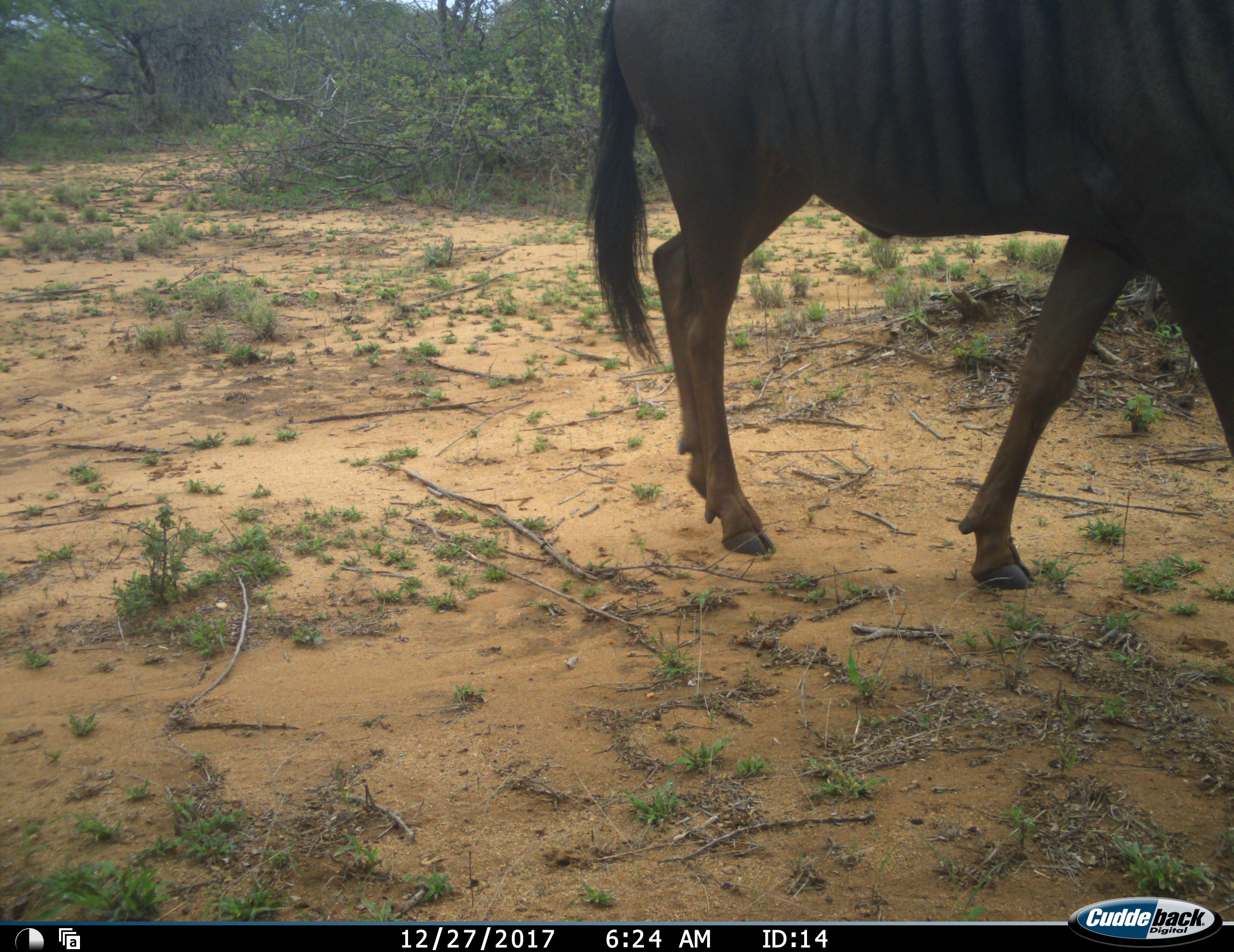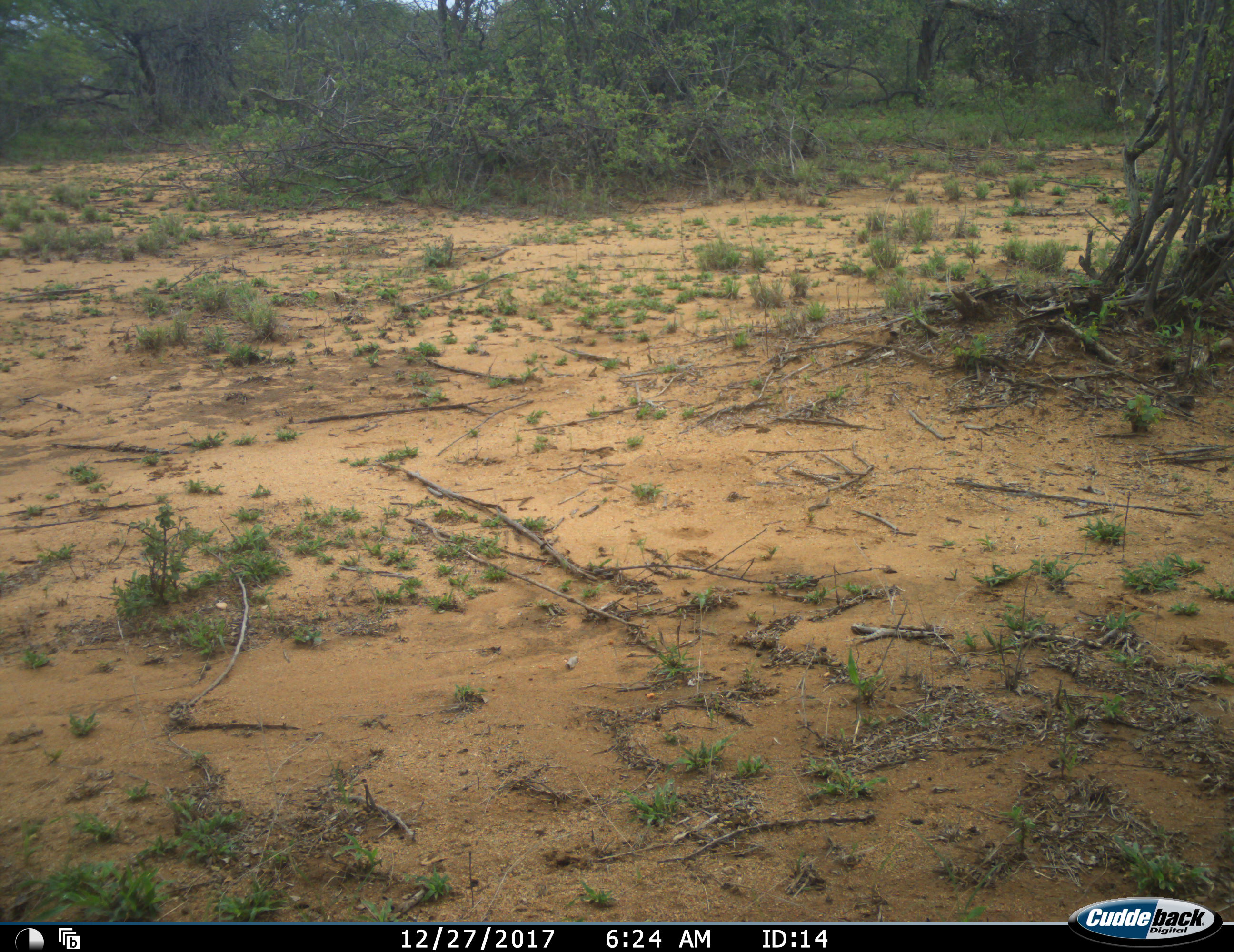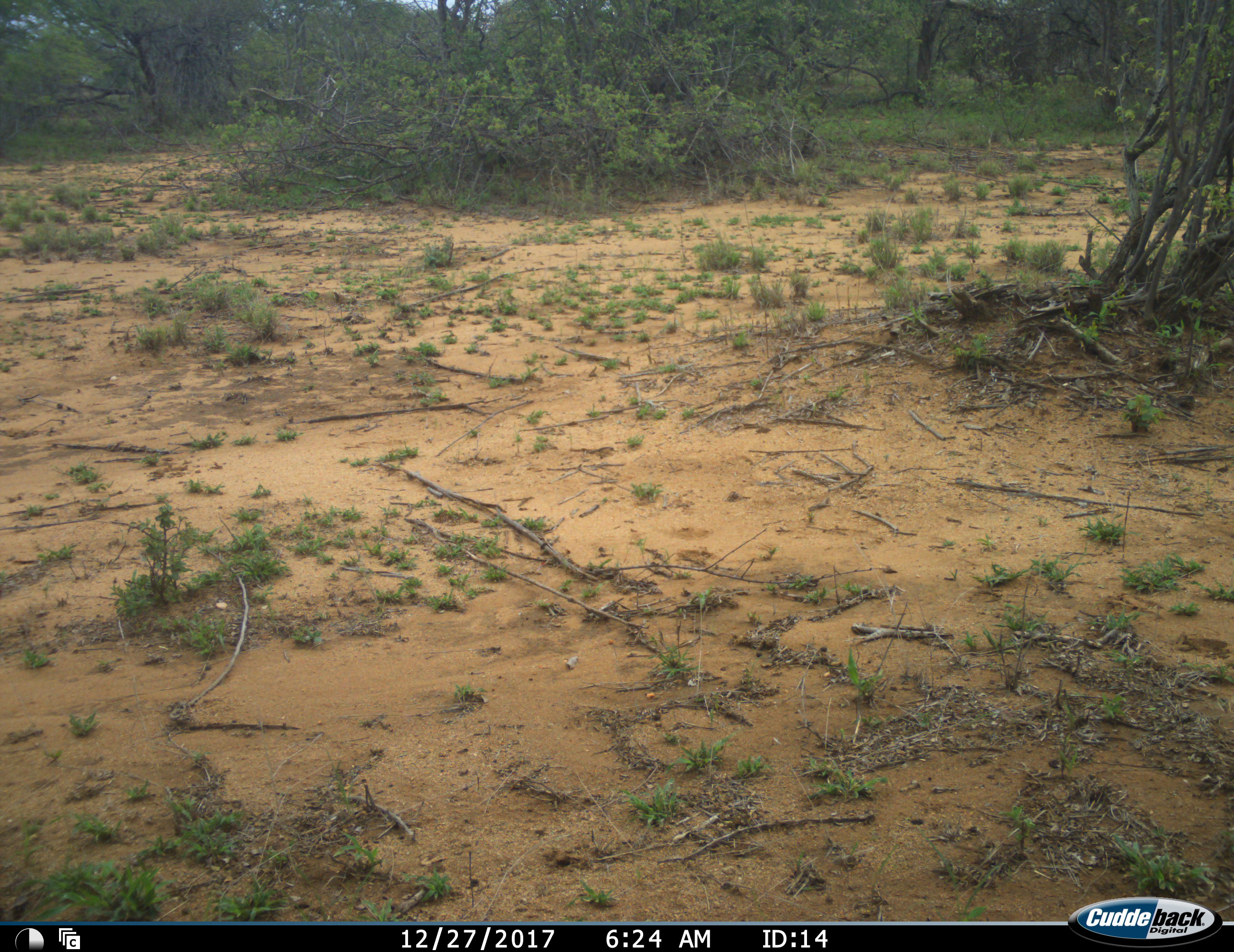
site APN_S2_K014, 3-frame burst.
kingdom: Animalia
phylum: Chordata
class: Mammalia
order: Artiodactyla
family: Bovidae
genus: Connochaetes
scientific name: Connochaetes taurinus taurinus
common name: blue wildebeest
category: wildebeestblue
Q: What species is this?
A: Wildebeestblue (blue wildebeest) (Connochaetes taurinus taurinus).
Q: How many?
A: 1.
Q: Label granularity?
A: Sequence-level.